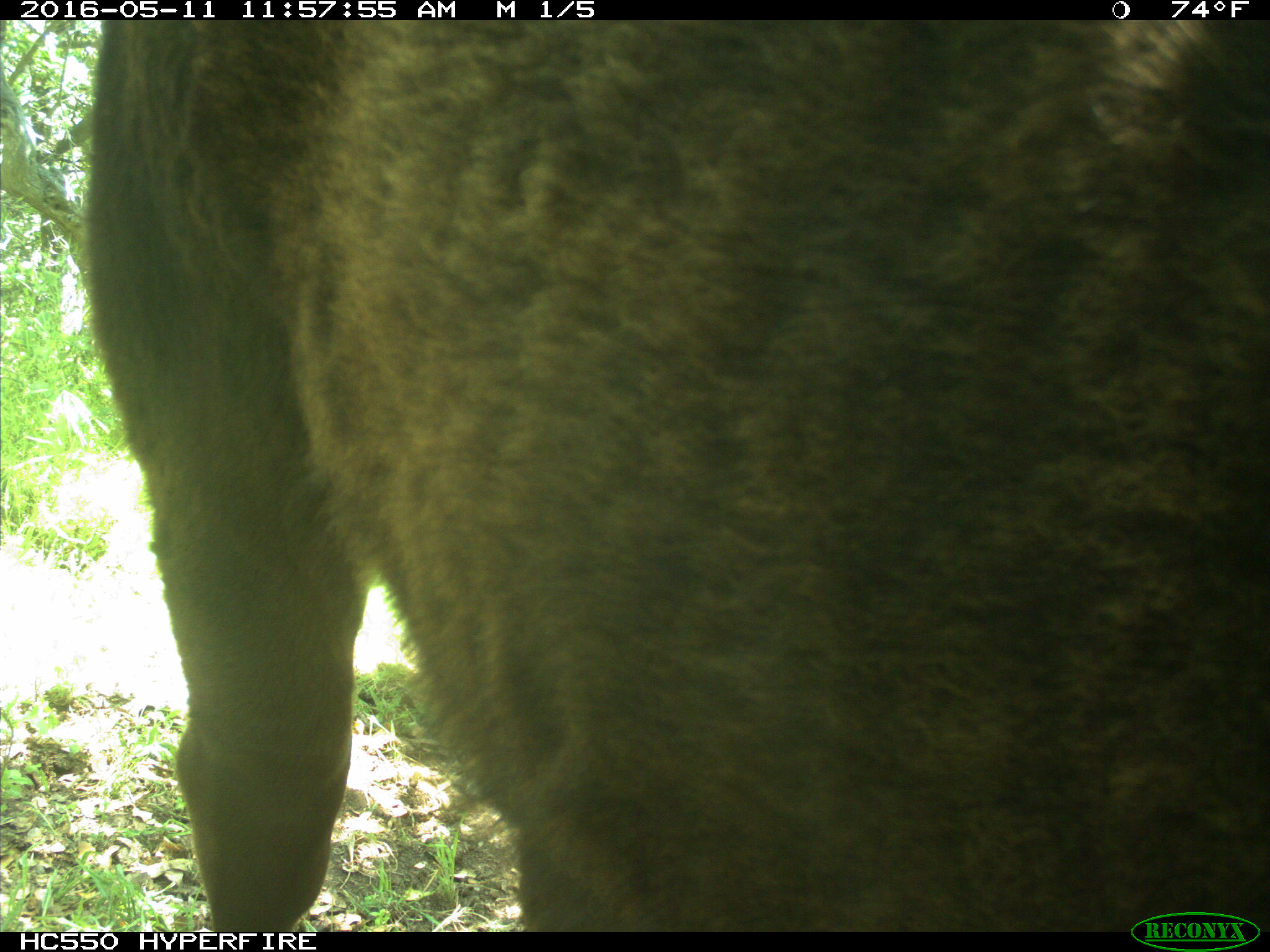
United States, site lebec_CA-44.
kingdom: Animalia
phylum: Chordata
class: Mammalia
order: Artiodactyla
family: Bovidae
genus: Bos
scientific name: Bos taurus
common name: domestic cow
Bos taurus (domestic cow).